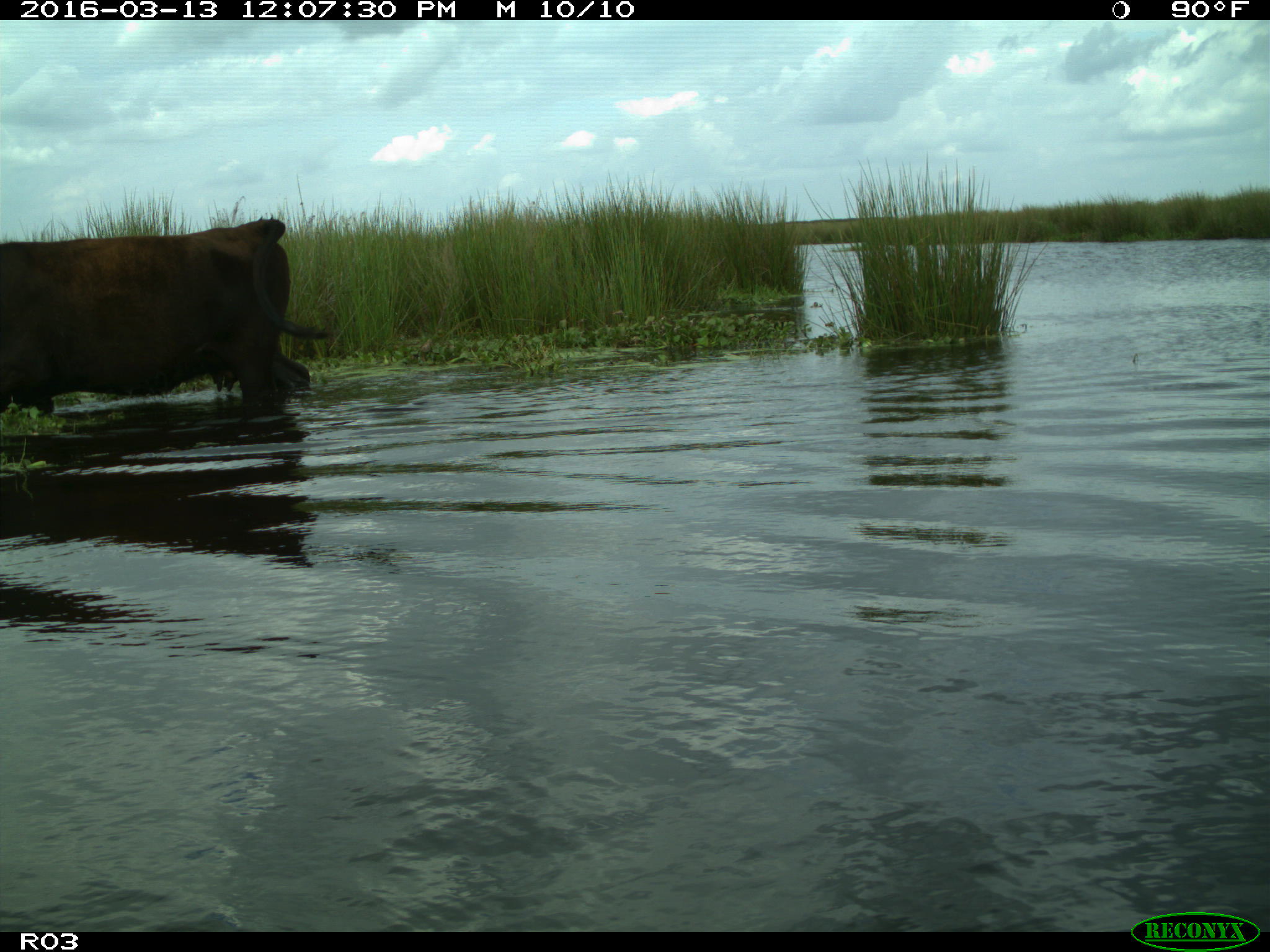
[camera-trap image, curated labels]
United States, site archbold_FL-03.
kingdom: Animalia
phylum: Chordata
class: Mammalia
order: Artiodactyla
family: Bovidae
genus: Bos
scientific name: Bos taurus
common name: domestic cow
Bos taurus (domestic cow).